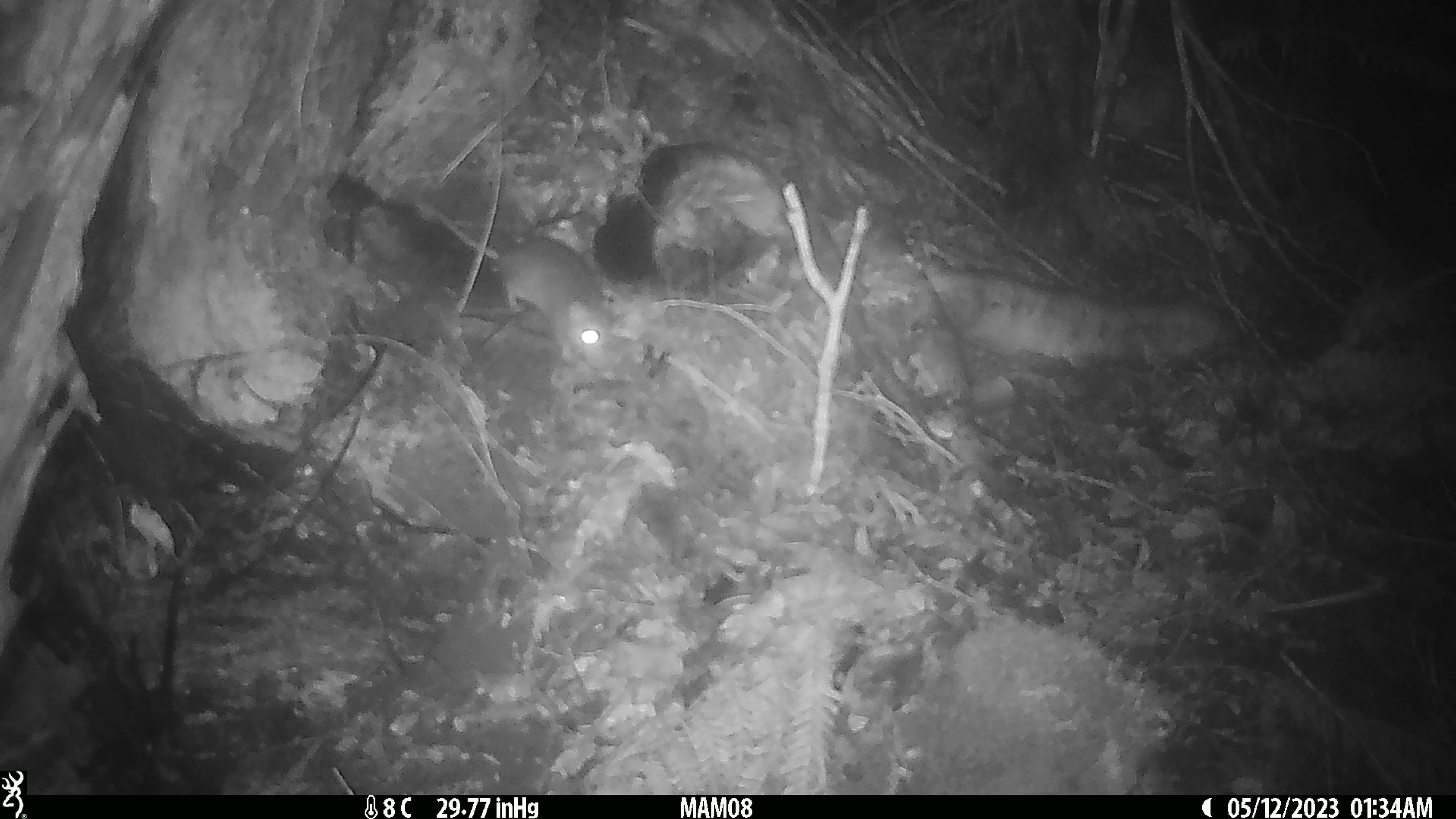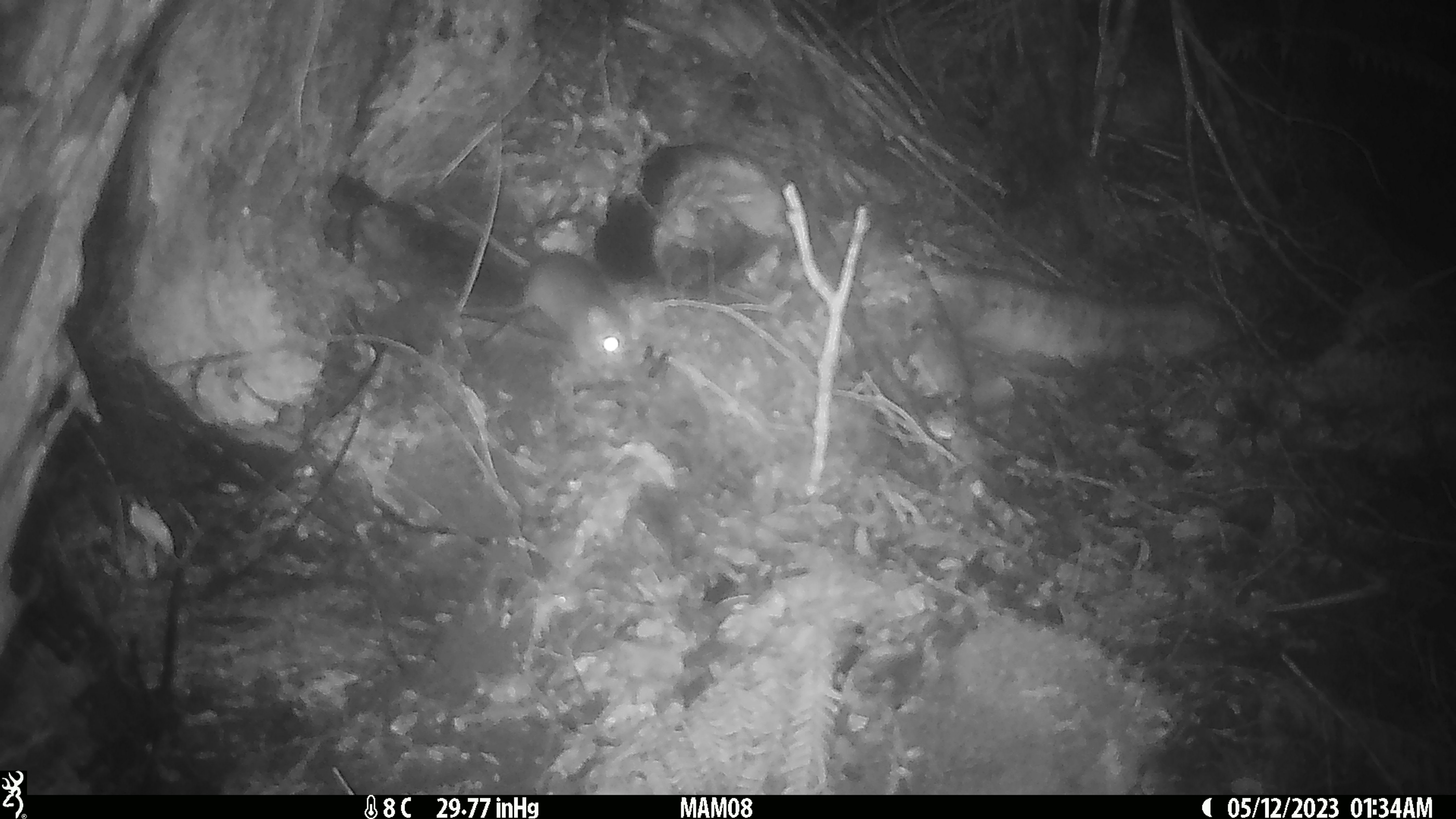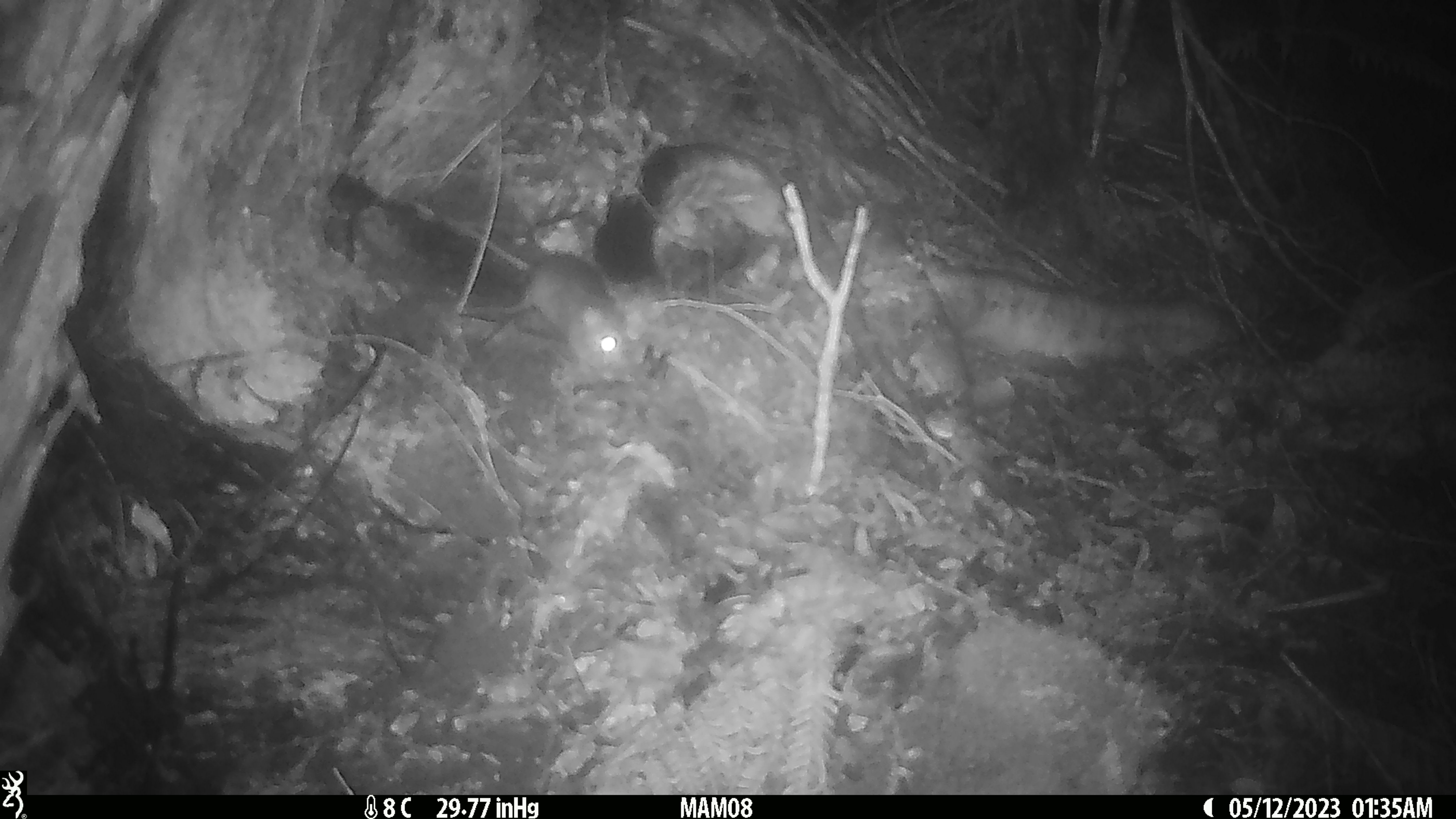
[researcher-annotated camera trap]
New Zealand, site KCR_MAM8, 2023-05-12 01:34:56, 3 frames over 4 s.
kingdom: Animalia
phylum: Chordata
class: Mammalia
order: Rodentia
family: Muridae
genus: Rattus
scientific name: Rattus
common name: rat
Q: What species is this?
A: Rat (Rattus).